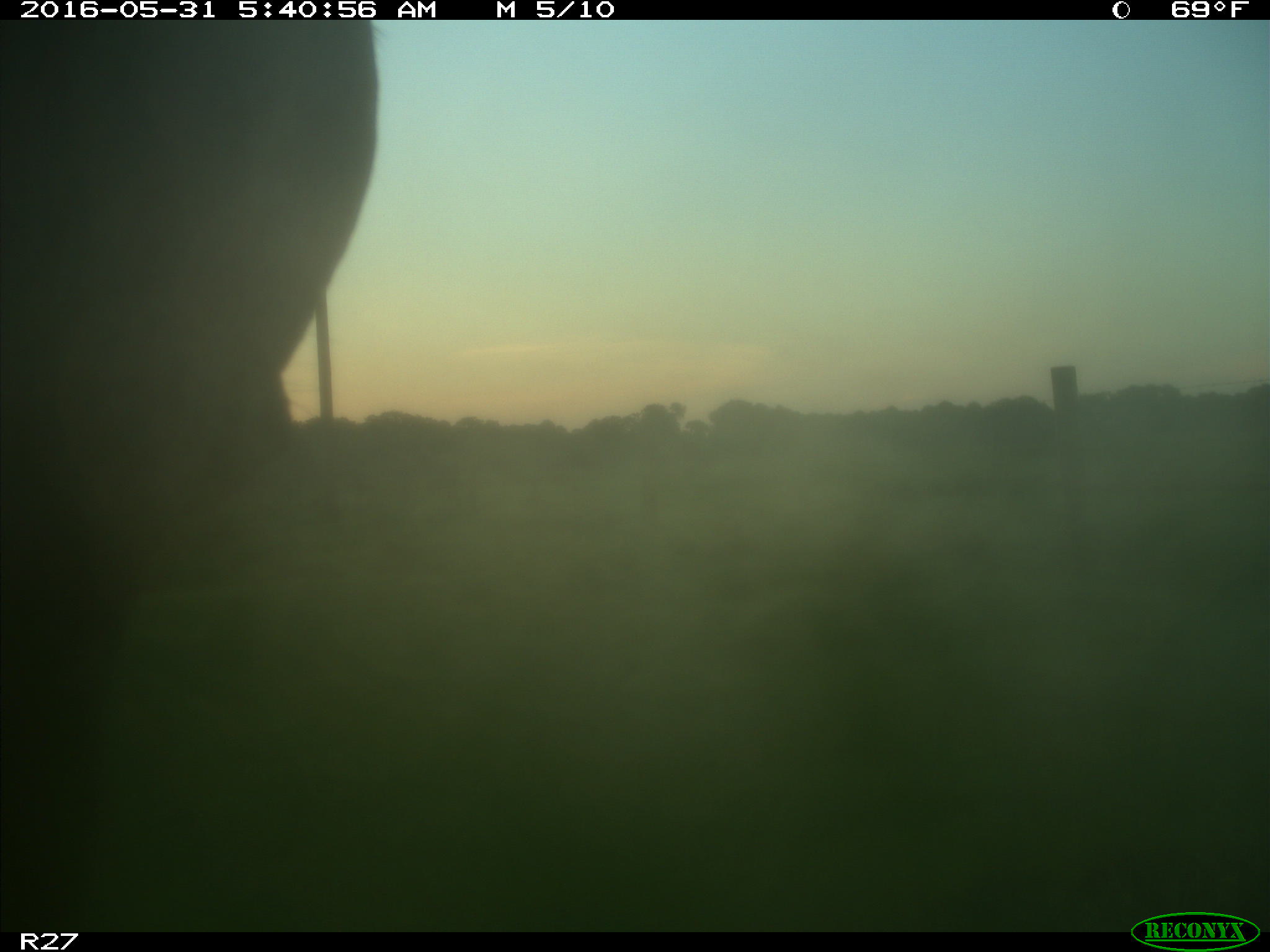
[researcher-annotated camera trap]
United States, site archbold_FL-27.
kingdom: Animalia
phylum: Chordata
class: Mammalia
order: Artiodactyla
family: Bovidae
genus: Bos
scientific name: Bos taurus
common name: domestic cow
Bos taurus (domestic cow).